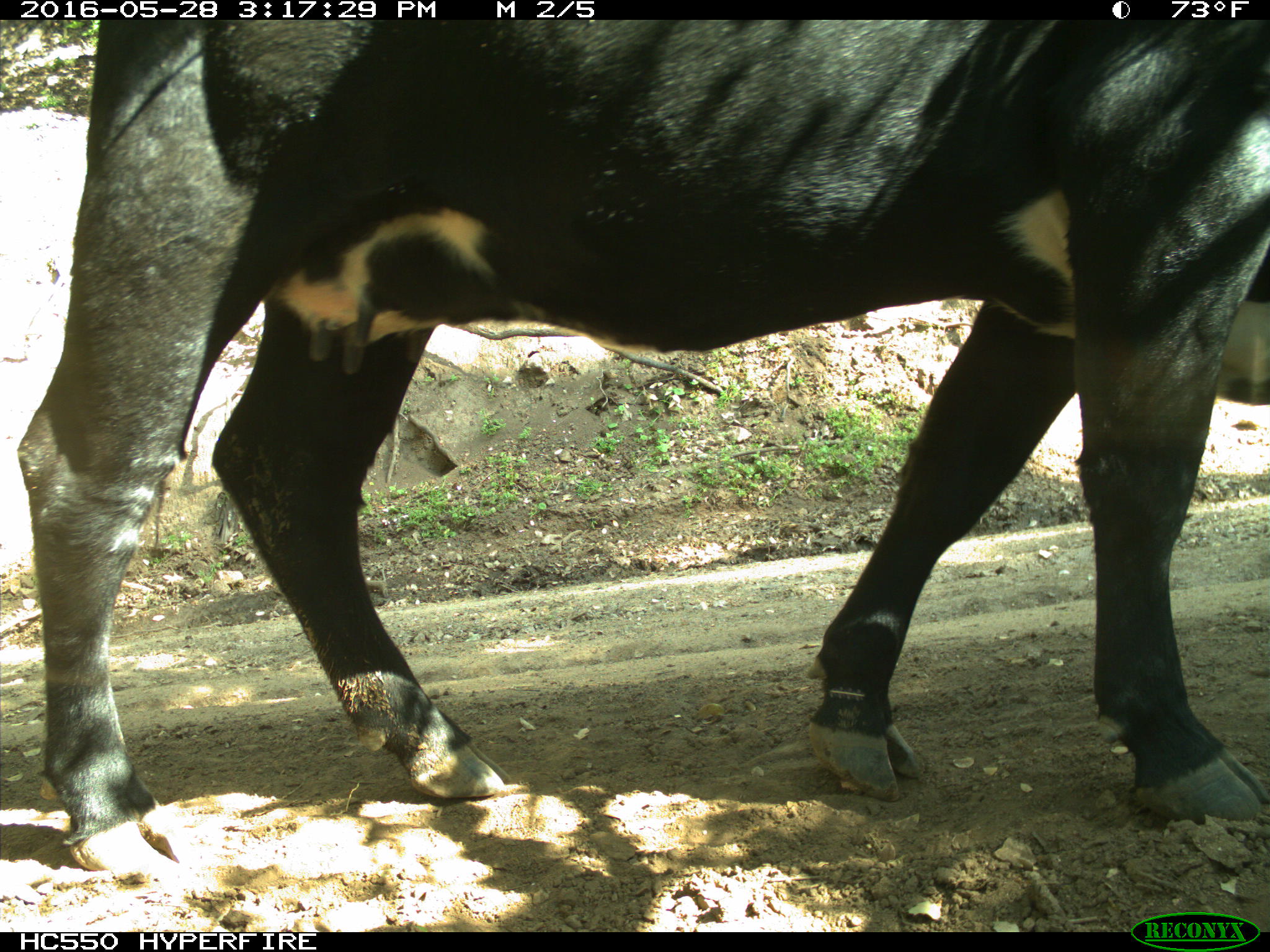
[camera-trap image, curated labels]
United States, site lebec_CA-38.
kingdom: Animalia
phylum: Chordata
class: Mammalia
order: Artiodactyla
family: Bovidae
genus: Bos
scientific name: Bos taurus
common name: domestic cow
Bos taurus (domestic cow).